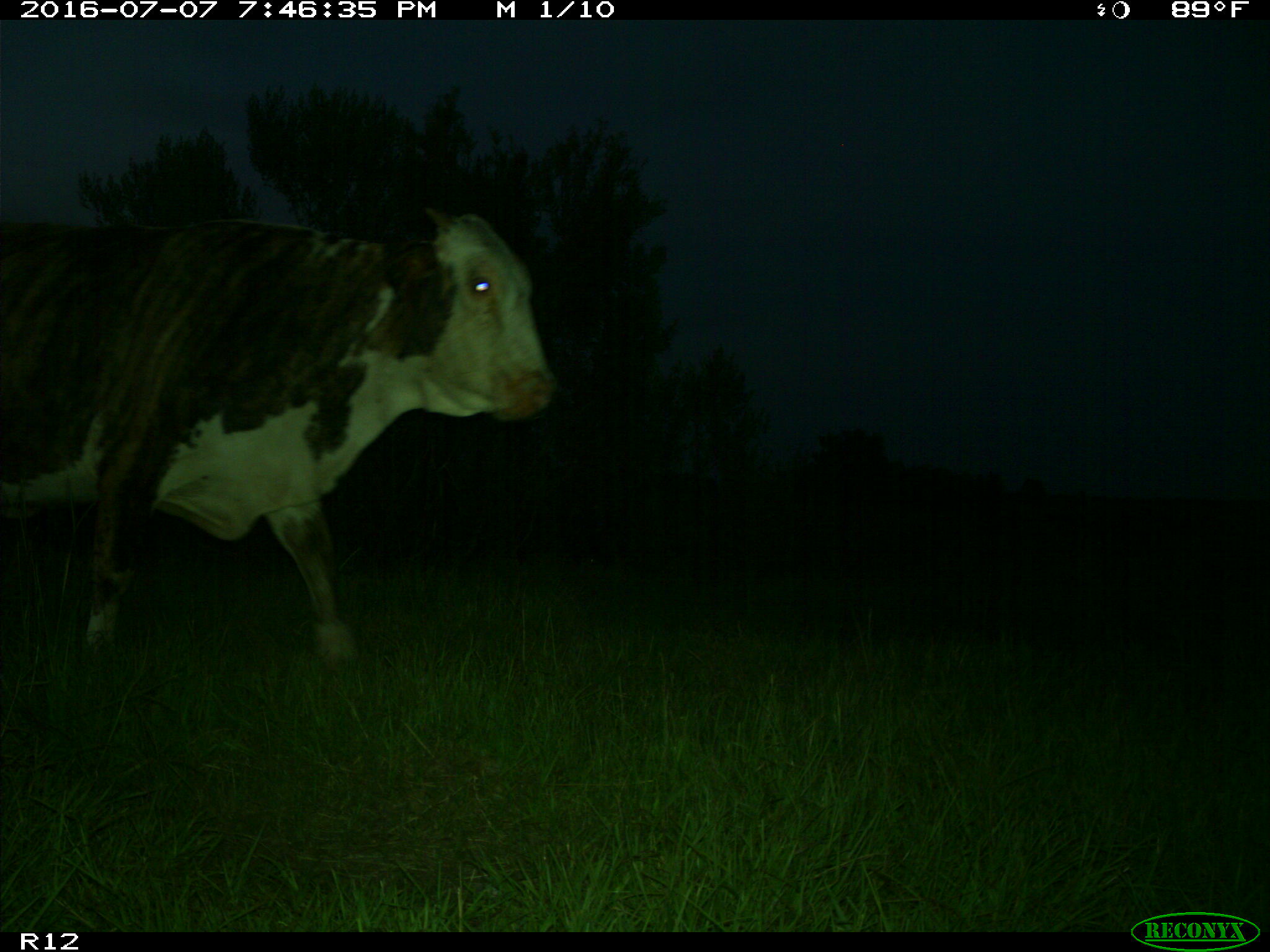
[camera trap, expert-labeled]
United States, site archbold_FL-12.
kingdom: Animalia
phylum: Chordata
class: Mammalia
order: Artiodactyla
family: Bovidae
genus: Bos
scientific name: Bos taurus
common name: domestic cow